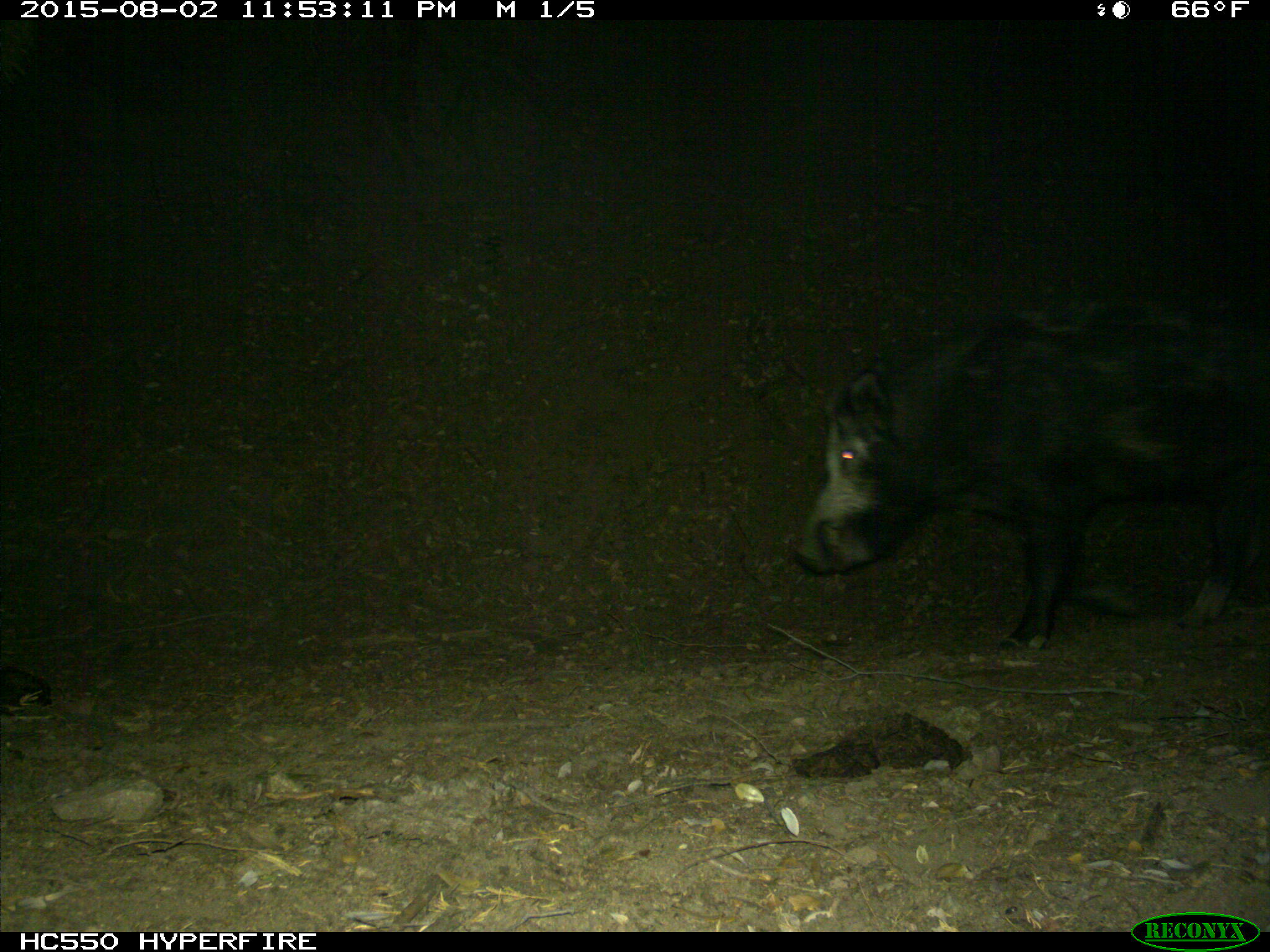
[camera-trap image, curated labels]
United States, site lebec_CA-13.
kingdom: Animalia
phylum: Chordata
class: Mammalia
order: Artiodactyla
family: Suidae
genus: Sus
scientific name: Sus scrofa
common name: wild boar